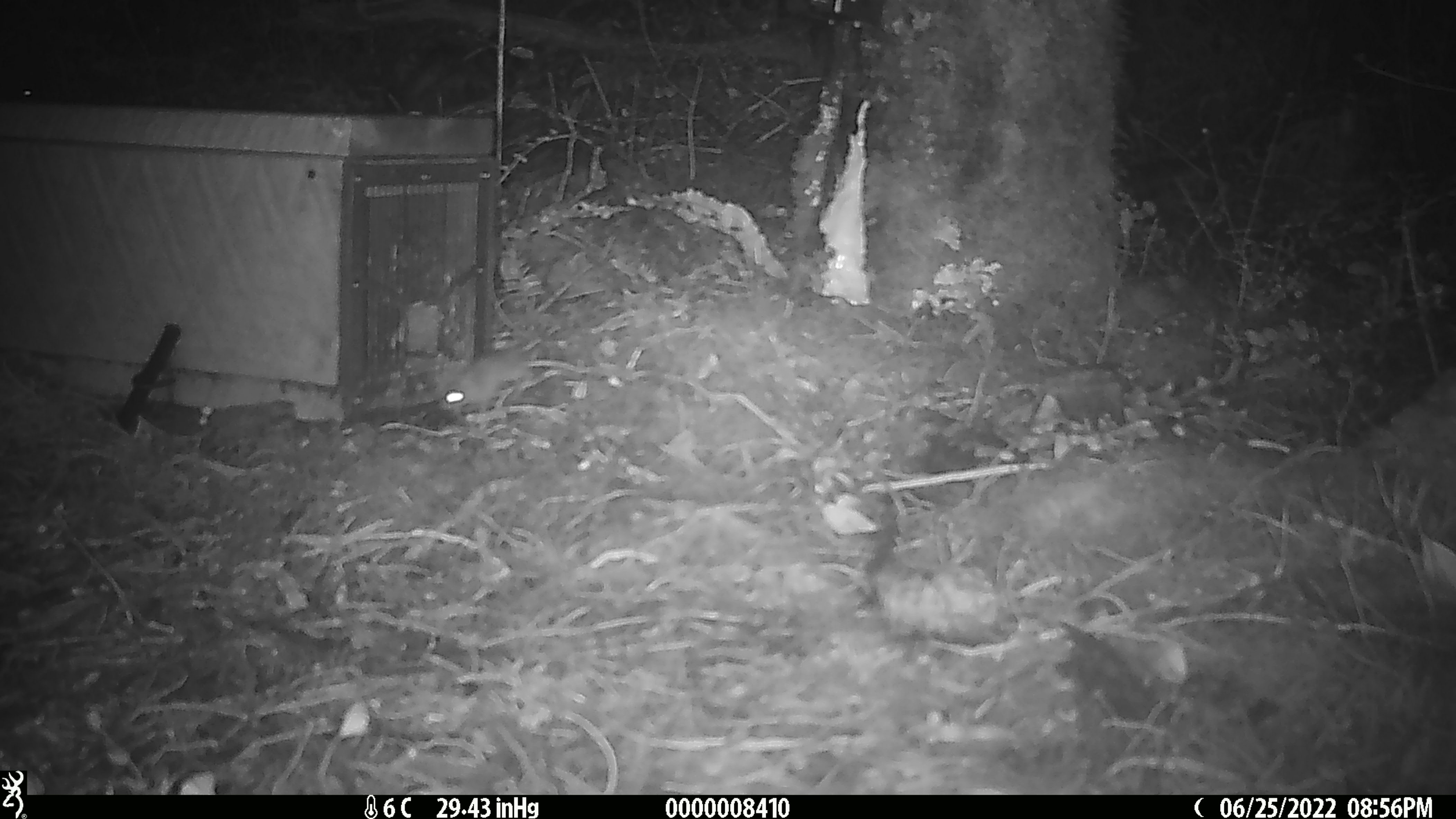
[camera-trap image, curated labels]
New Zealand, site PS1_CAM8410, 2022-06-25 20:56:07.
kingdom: Animalia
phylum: Chordata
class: Mammalia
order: Rodentia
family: Muridae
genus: Mus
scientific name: Mus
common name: mouse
Mouse (Mus).